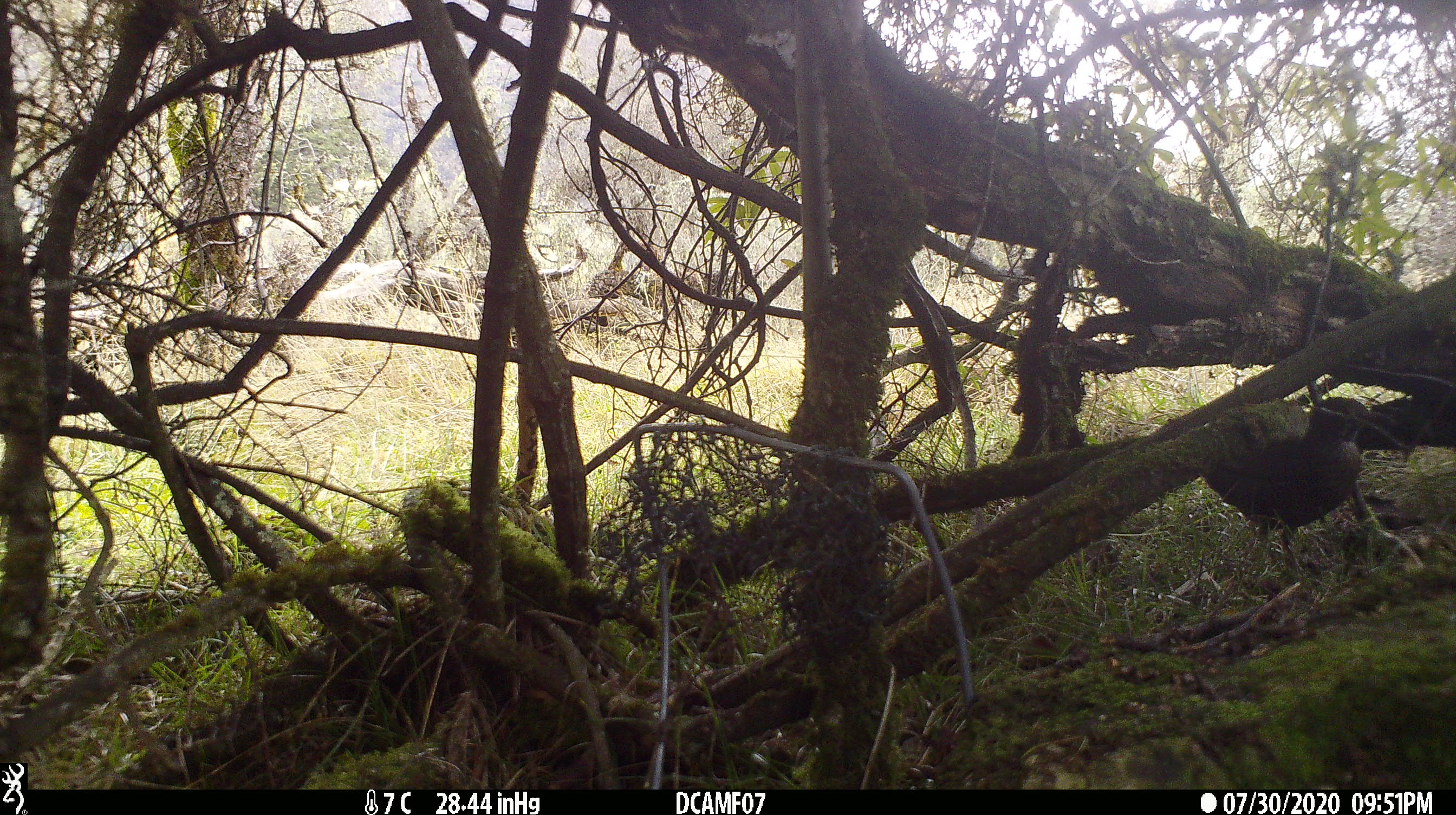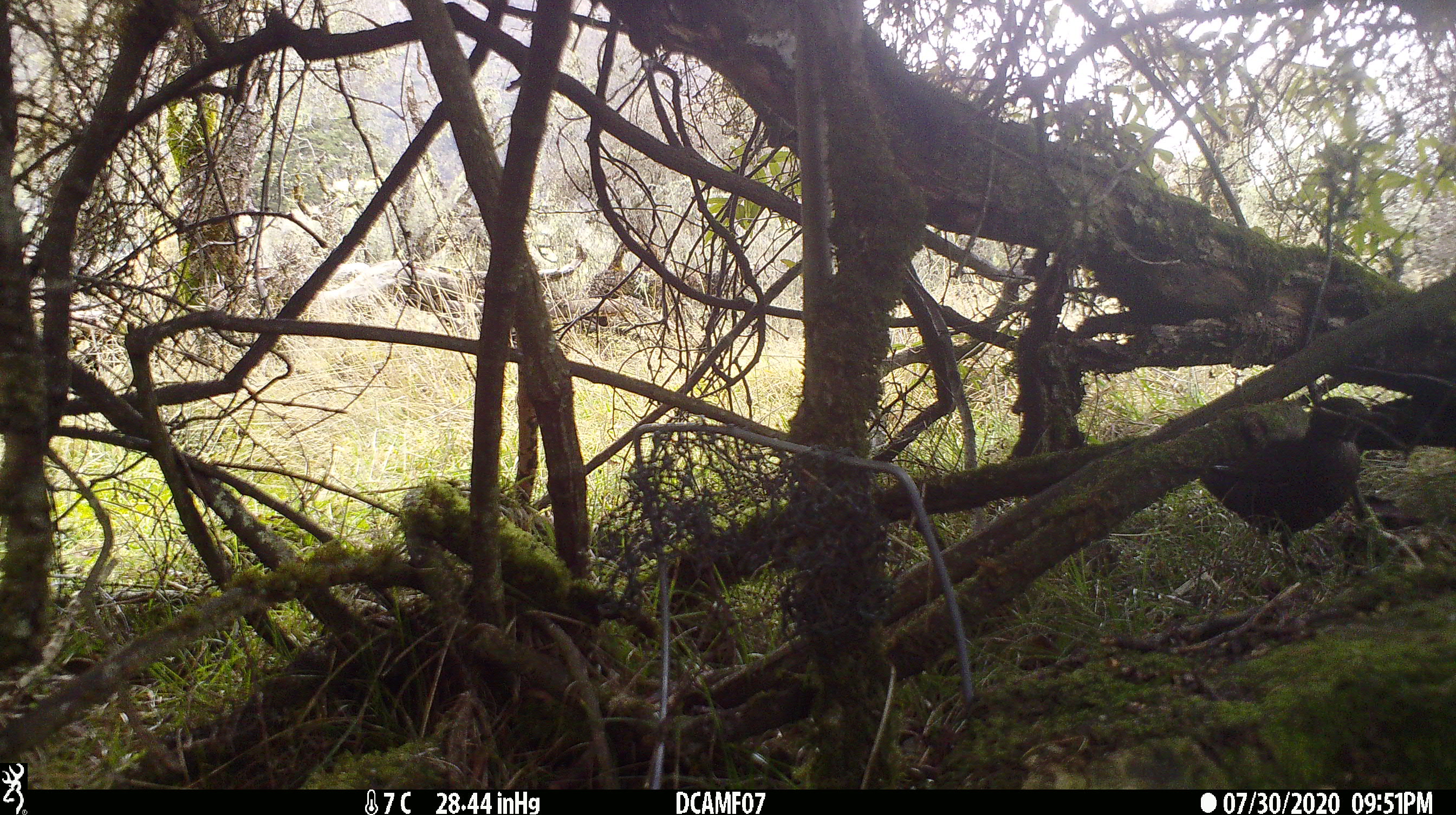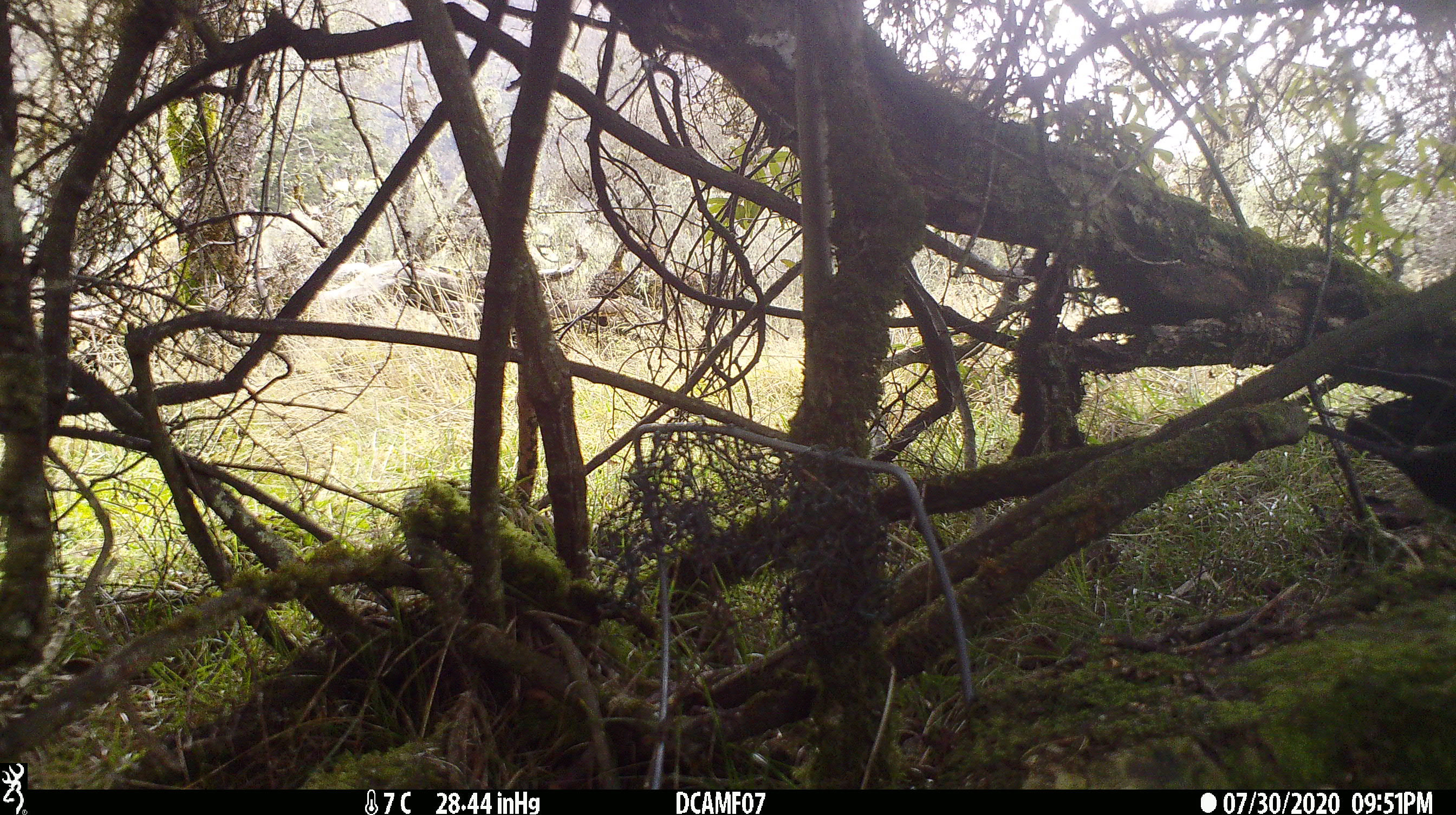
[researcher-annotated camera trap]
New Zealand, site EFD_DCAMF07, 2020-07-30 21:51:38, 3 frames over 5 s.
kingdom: Animalia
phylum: Chordata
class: Aves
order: Passeriformes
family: Turdidae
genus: Turdus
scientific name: Turdus merula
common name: eurasian blackbird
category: blackbird